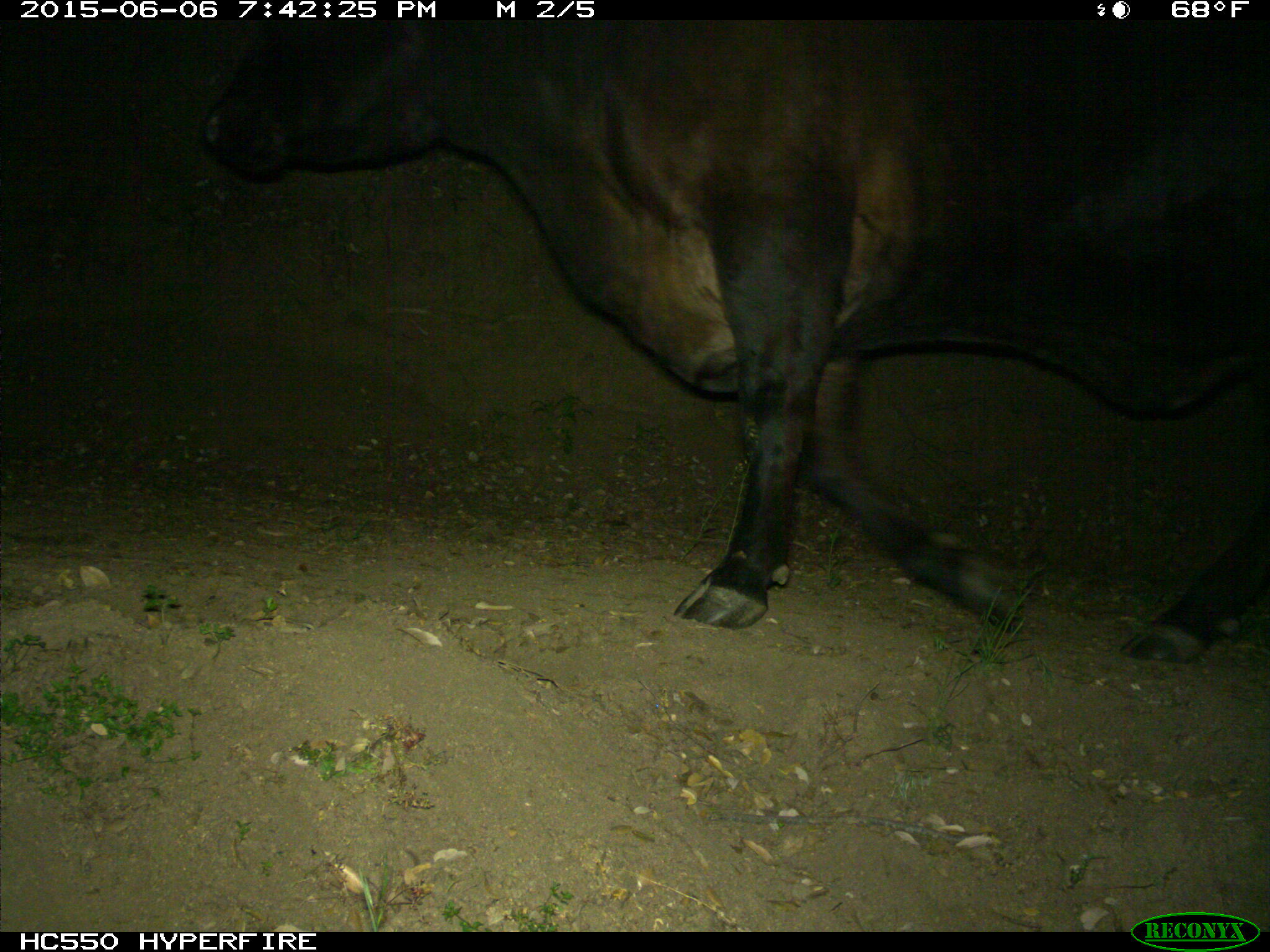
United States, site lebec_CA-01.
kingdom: Animalia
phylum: Chordata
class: Mammalia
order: Artiodactyla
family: Bovidae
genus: Bos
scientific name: Bos taurus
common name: domestic cow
Bos taurus (domestic cow).